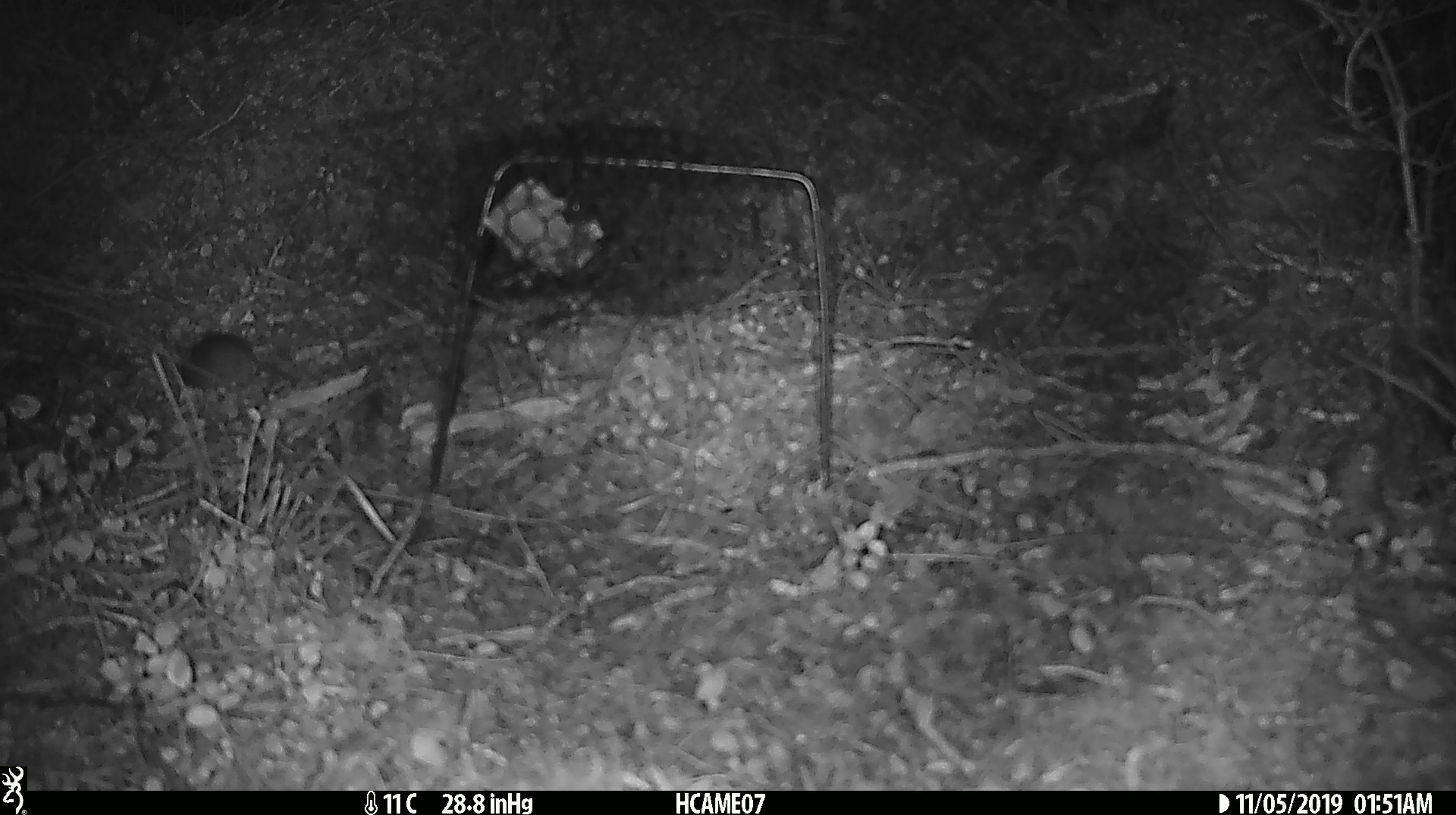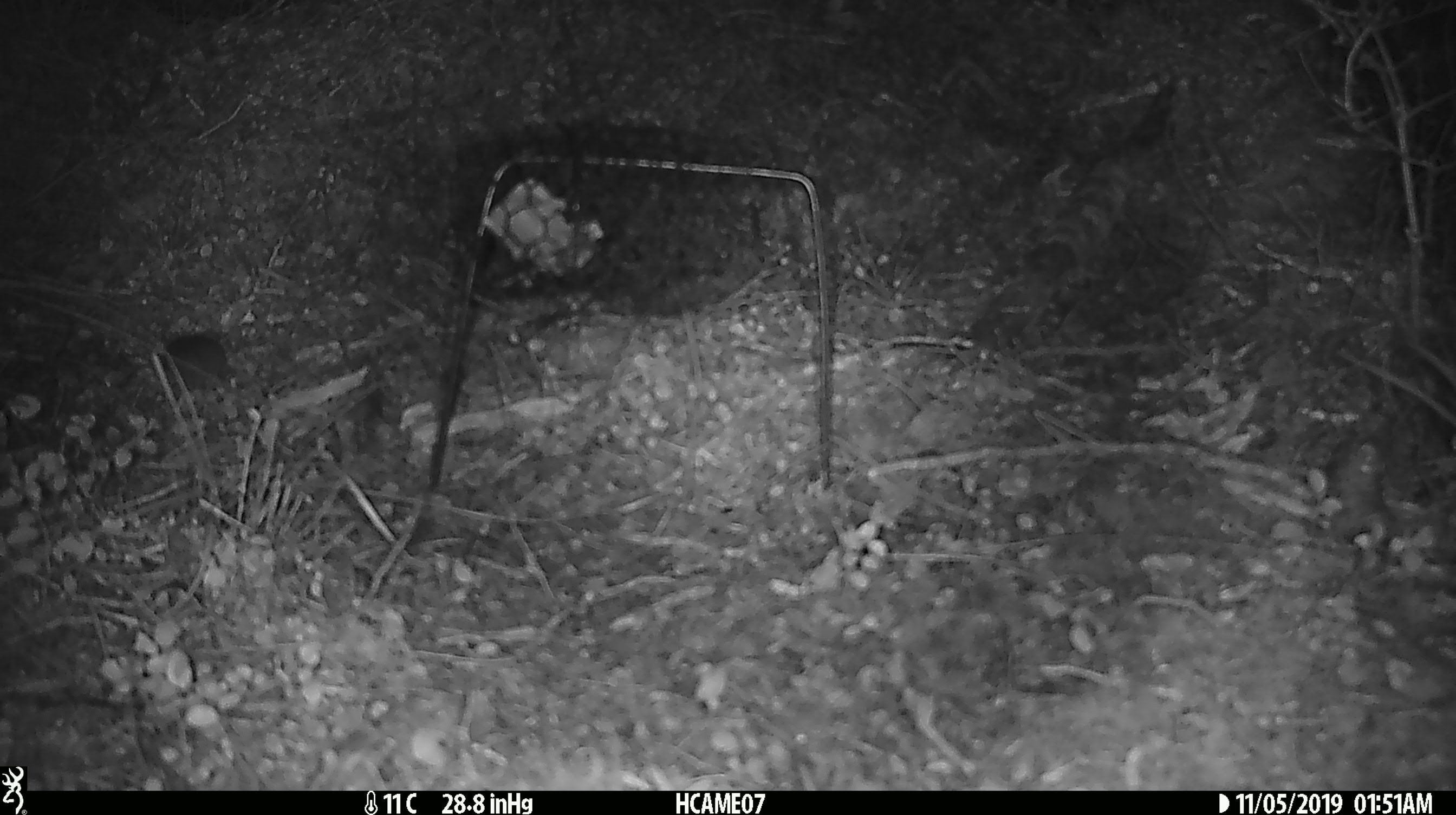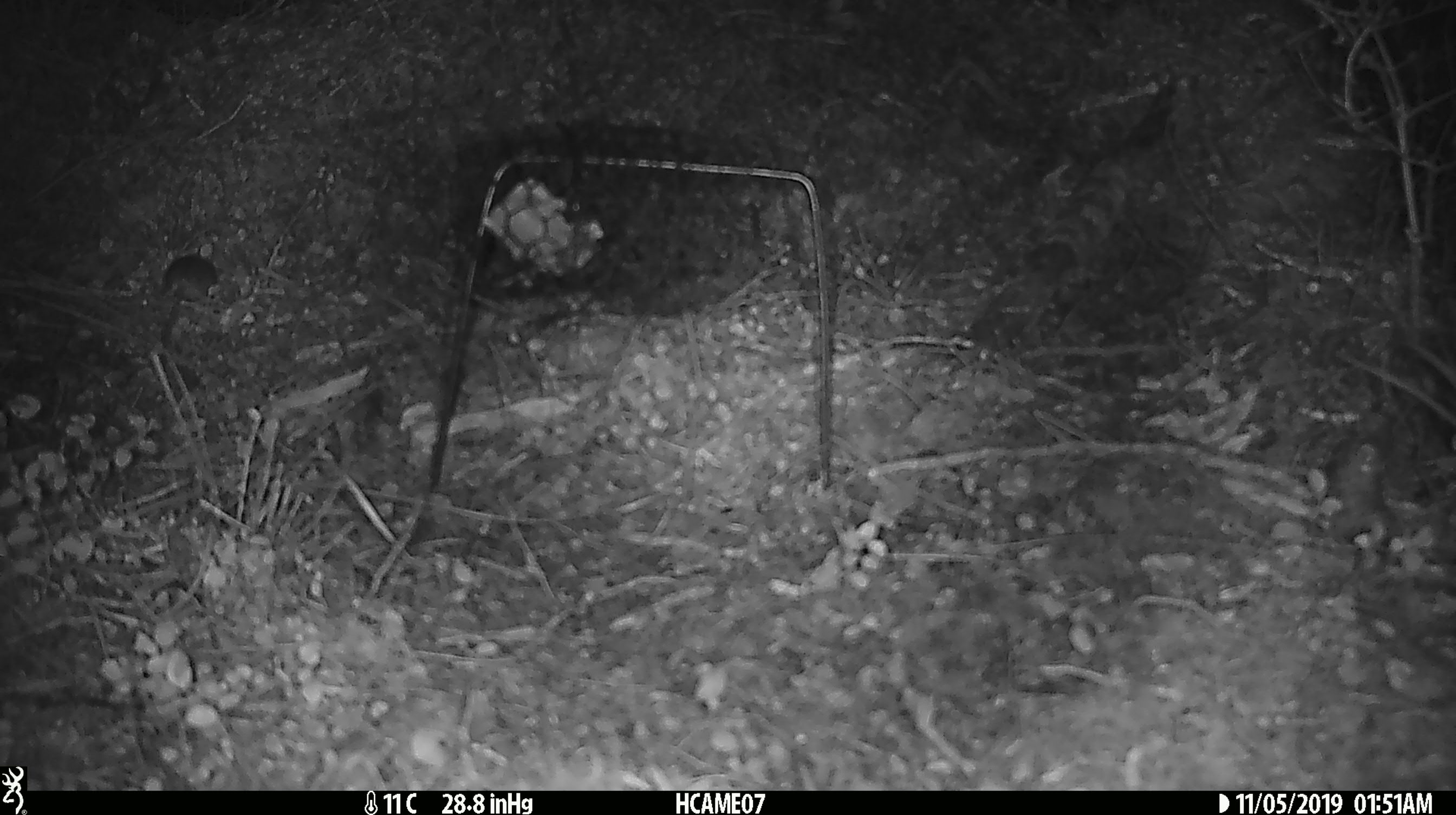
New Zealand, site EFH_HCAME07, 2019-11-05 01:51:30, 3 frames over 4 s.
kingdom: Animalia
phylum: Chordata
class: Mammalia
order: Rodentia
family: Muridae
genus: Mus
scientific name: Mus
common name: mouse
Mouse (Mus).